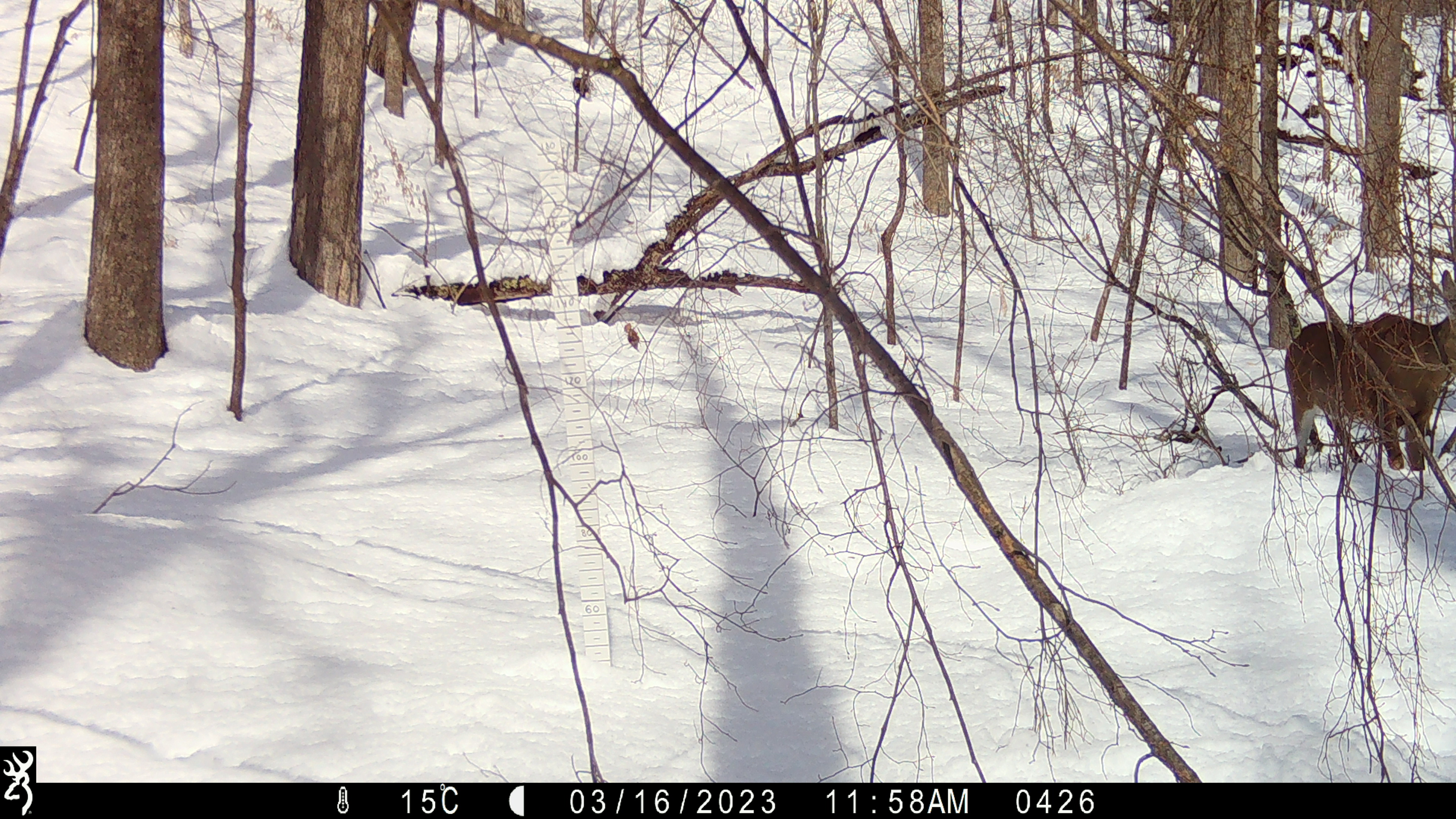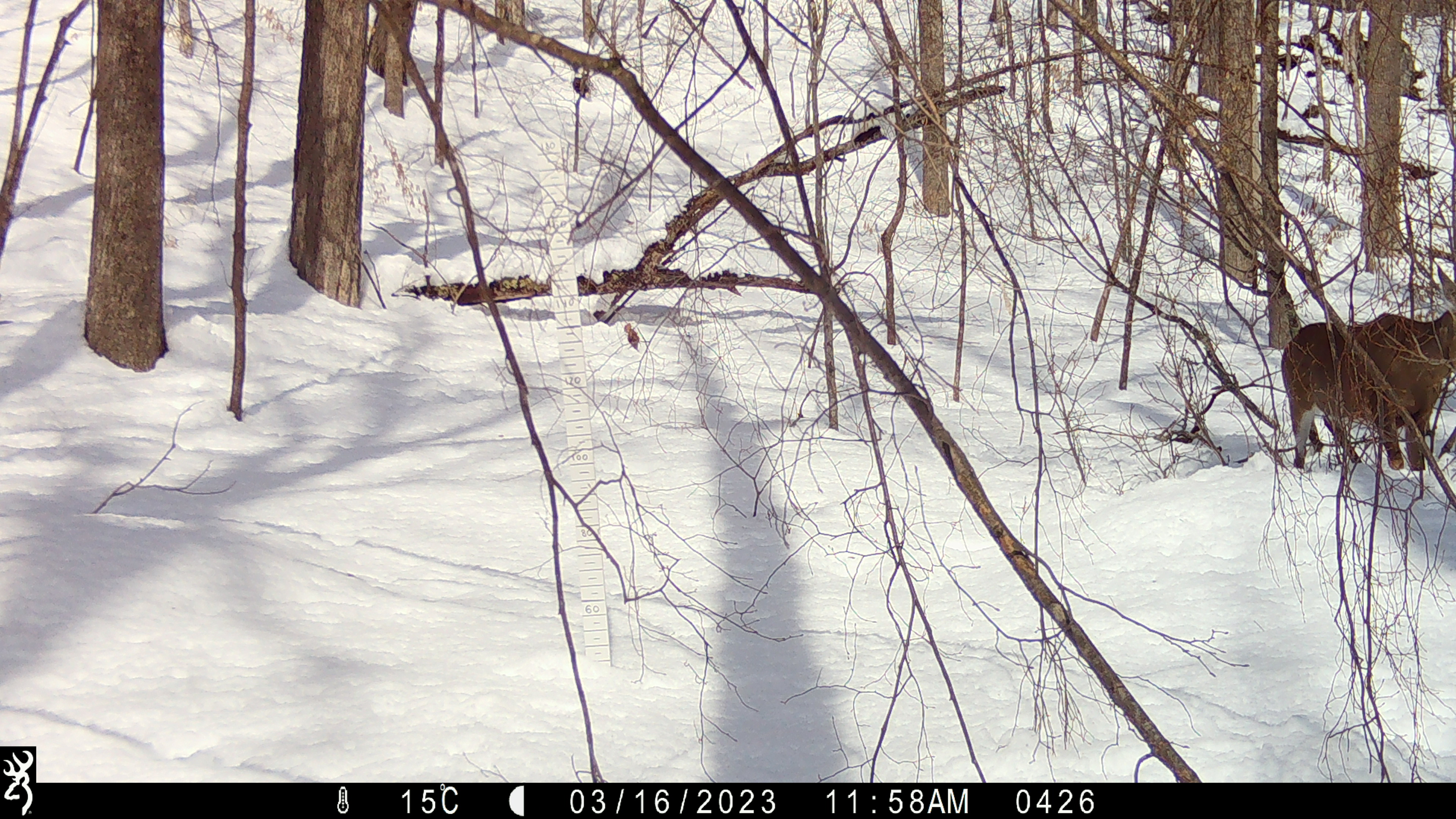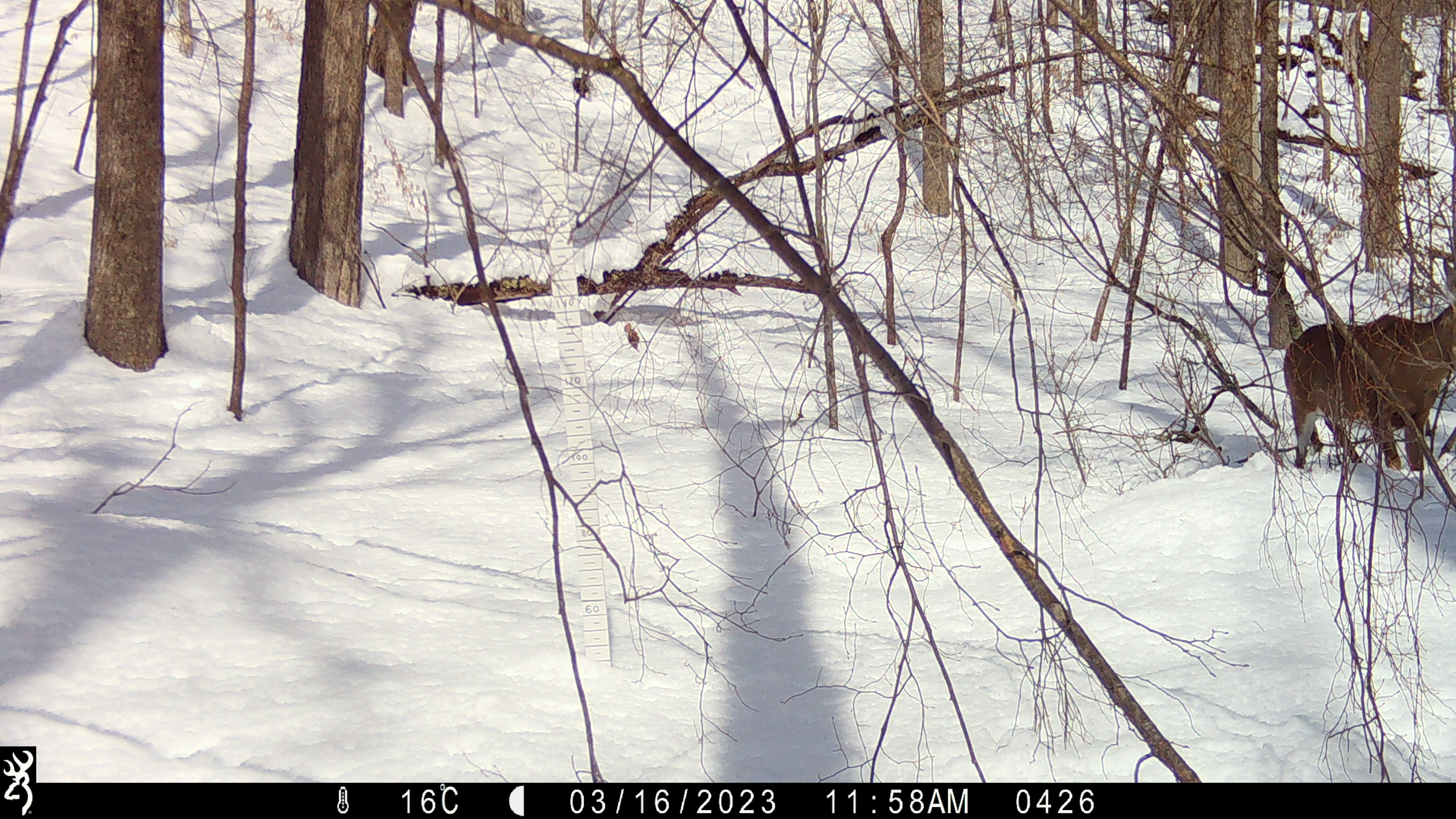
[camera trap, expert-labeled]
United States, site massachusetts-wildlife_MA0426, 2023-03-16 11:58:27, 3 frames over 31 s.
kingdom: Animalia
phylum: Chordata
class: Mammalia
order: Artiodactyla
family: Cervidae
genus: Odocoileus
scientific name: Odocoileus virginianus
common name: white-tailed deer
White-tailed deer (Odocoileus virginianus).